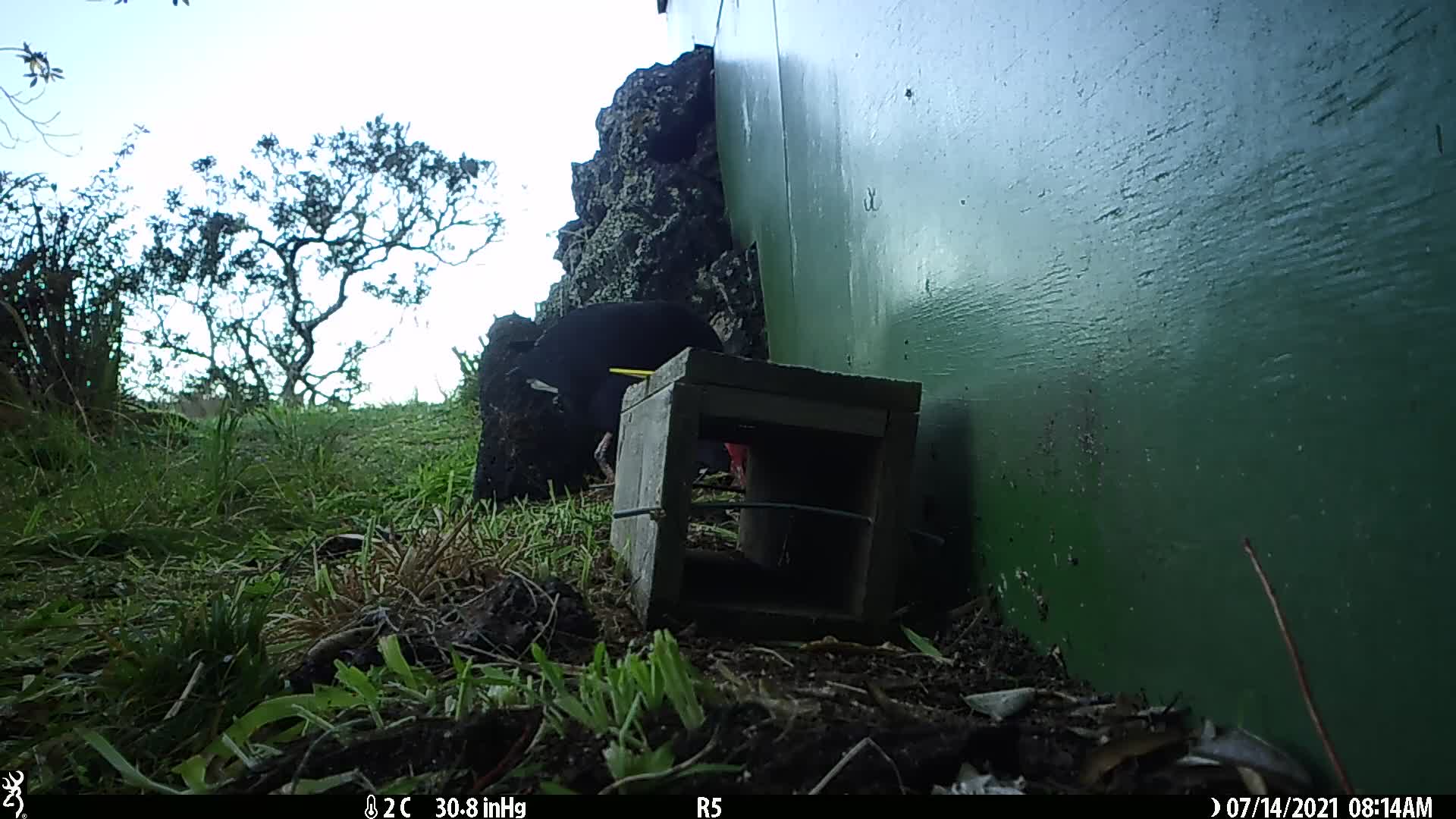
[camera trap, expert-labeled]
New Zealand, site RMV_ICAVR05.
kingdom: Animalia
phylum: Chordata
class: Aves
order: Gruiformes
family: Rallidae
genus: Porphyrio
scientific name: Porphyrio melanotus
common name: australasian swamphen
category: pukeko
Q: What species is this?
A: Pukeko (australasian swamphen) (Porphyrio melanotus).